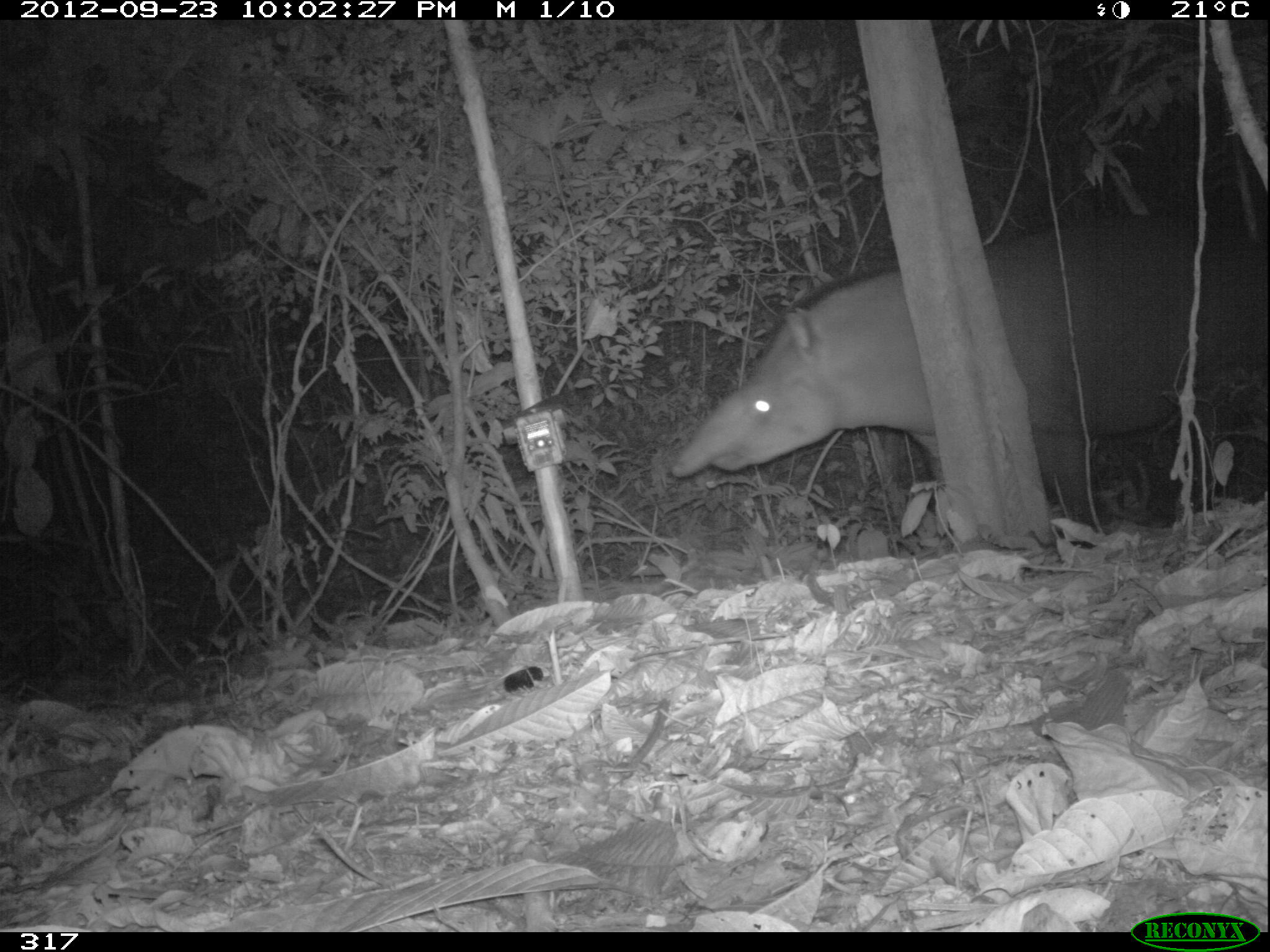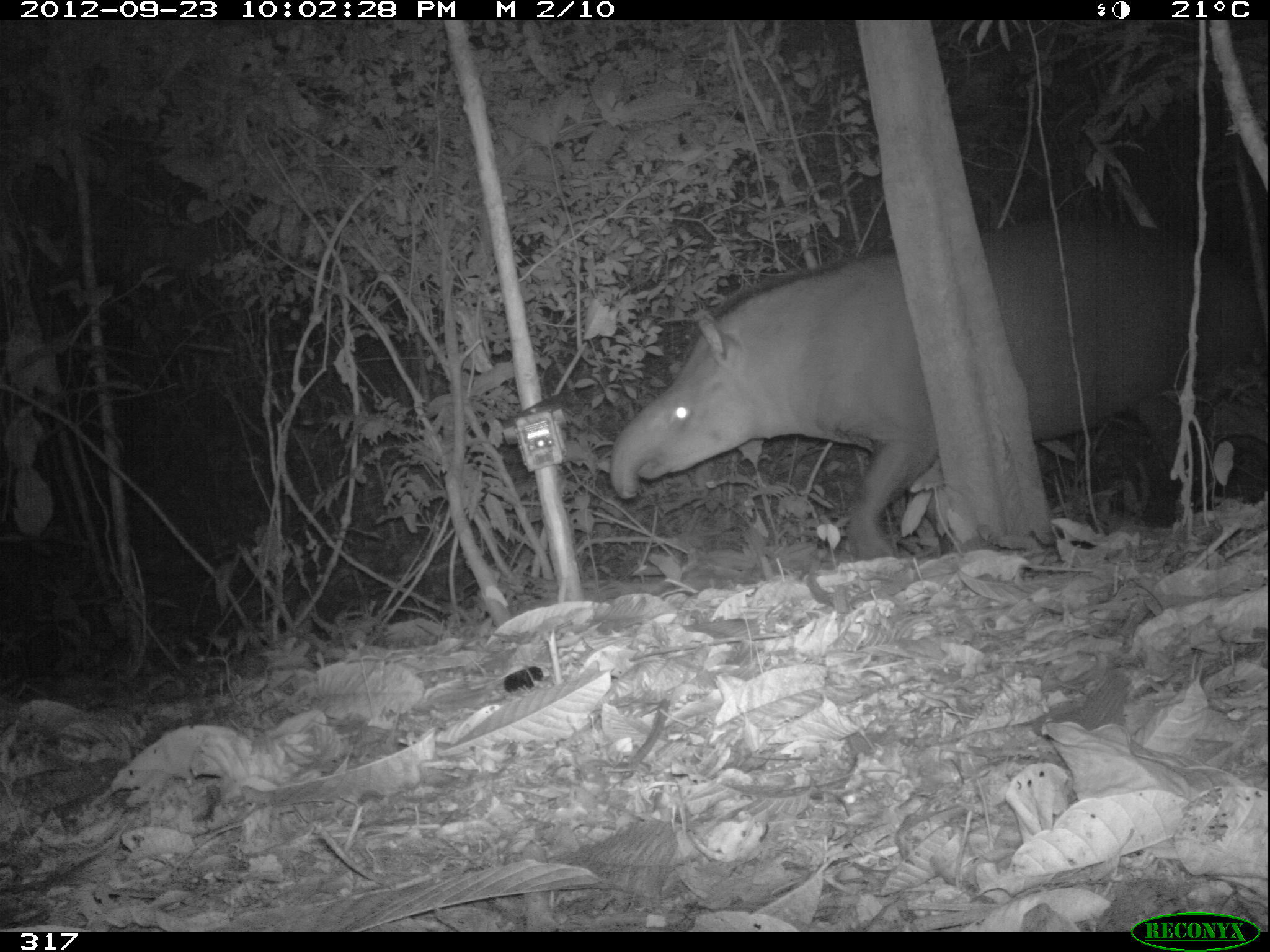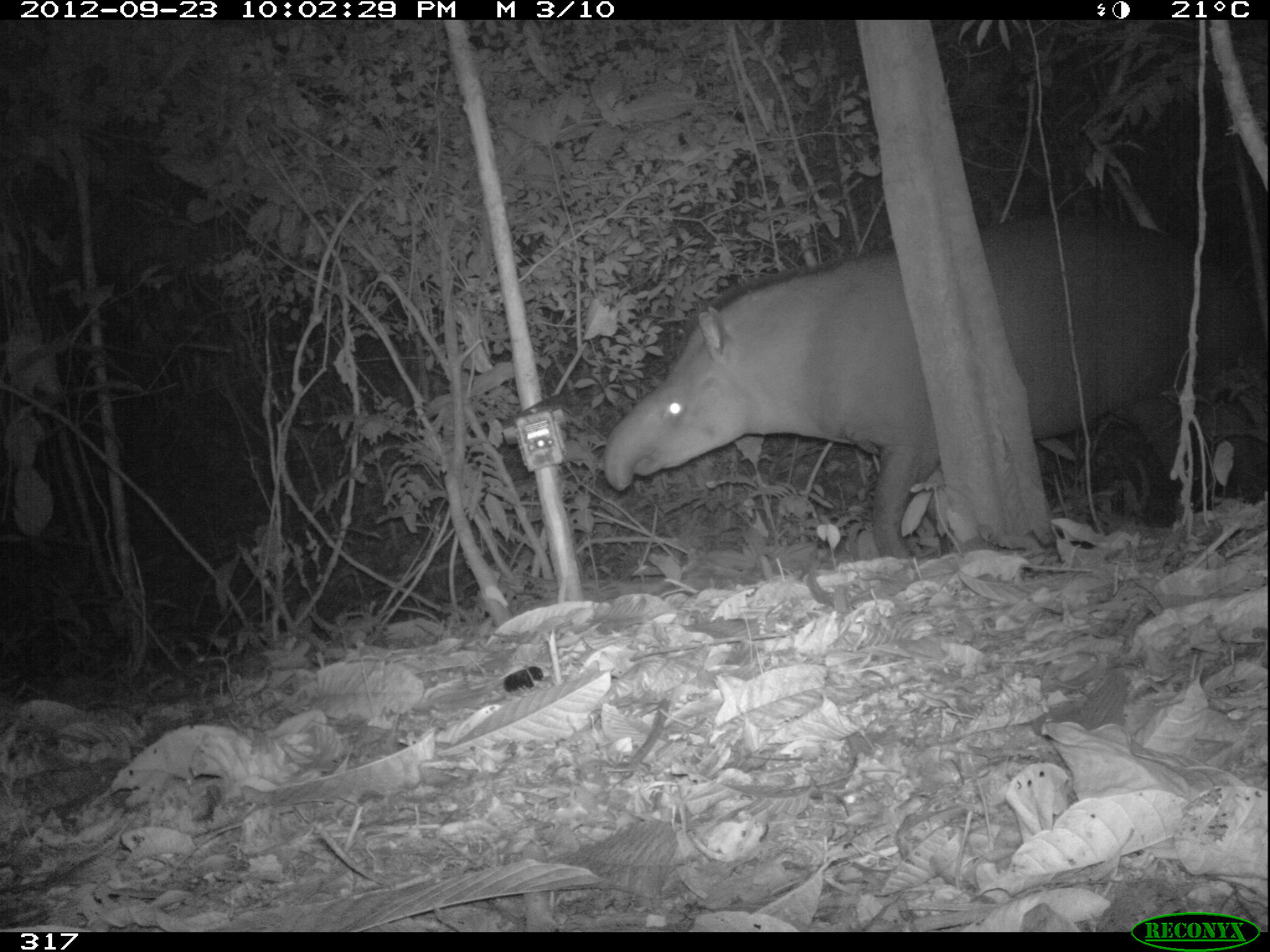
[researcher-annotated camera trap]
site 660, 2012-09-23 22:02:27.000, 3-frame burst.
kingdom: Animalia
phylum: Chordata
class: Mammalia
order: Perissodactyla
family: Tapiridae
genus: Tapirus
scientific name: Tapirus terrestris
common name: south american tapir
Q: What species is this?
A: Tapirus terrestris (south american tapir).